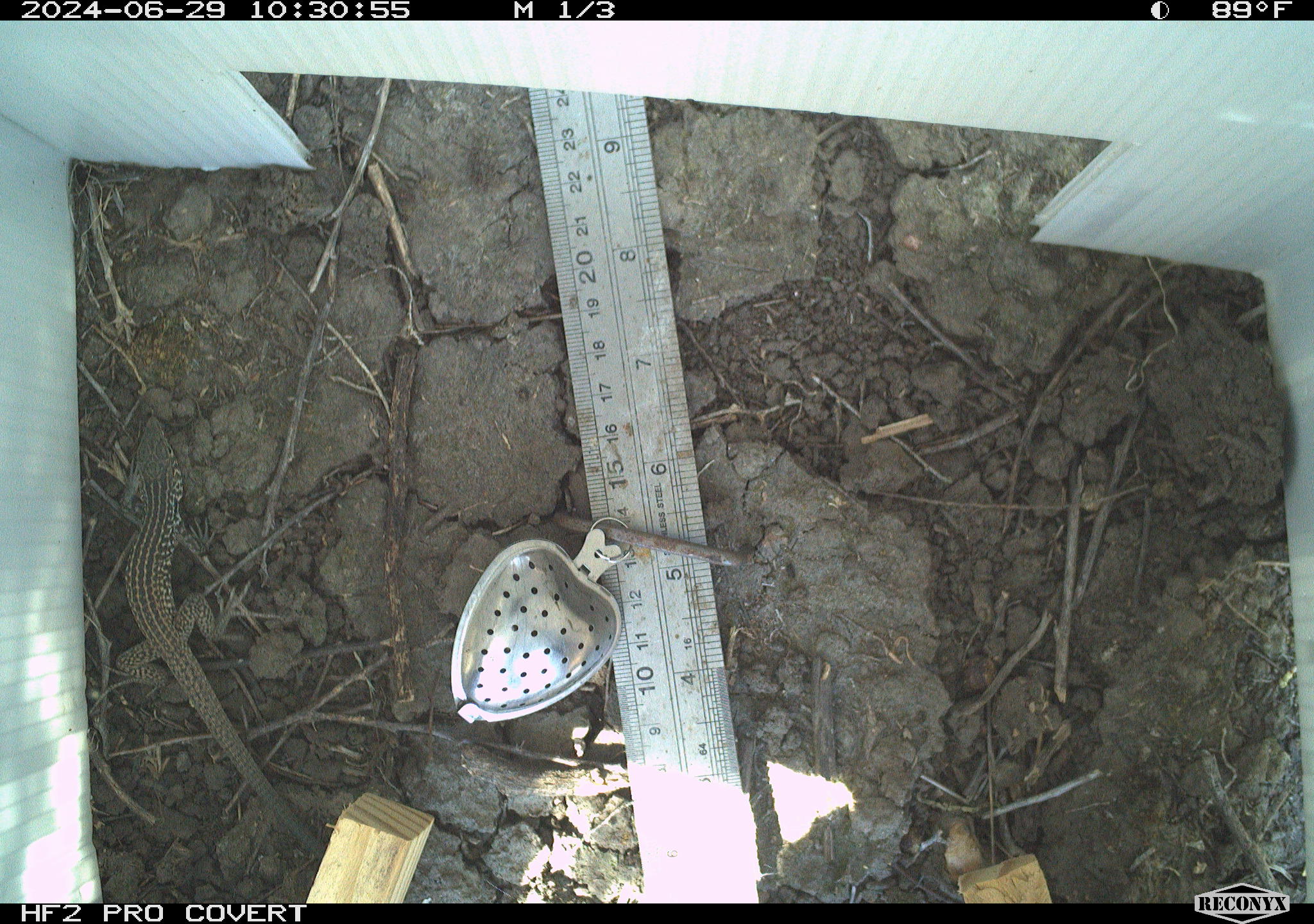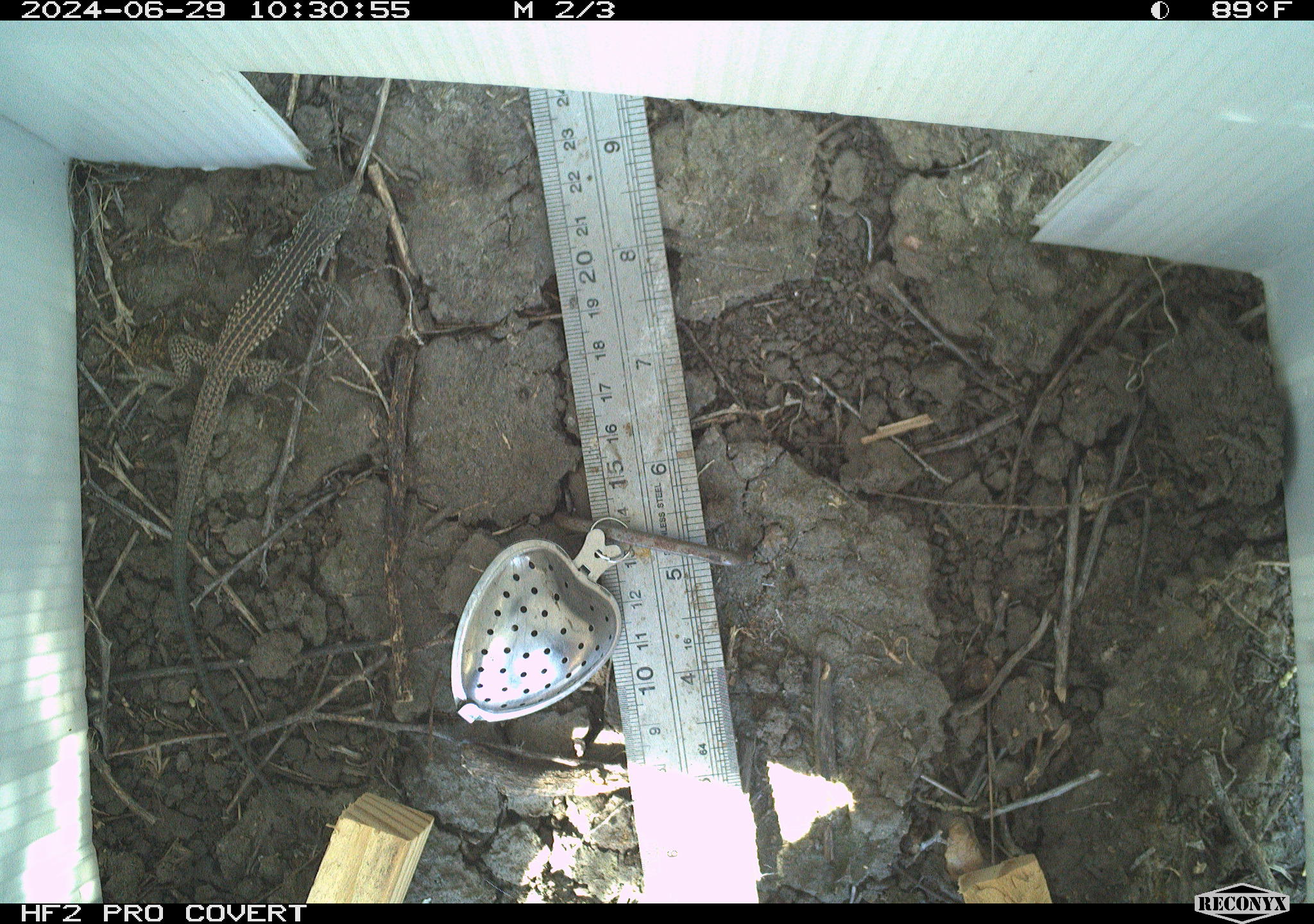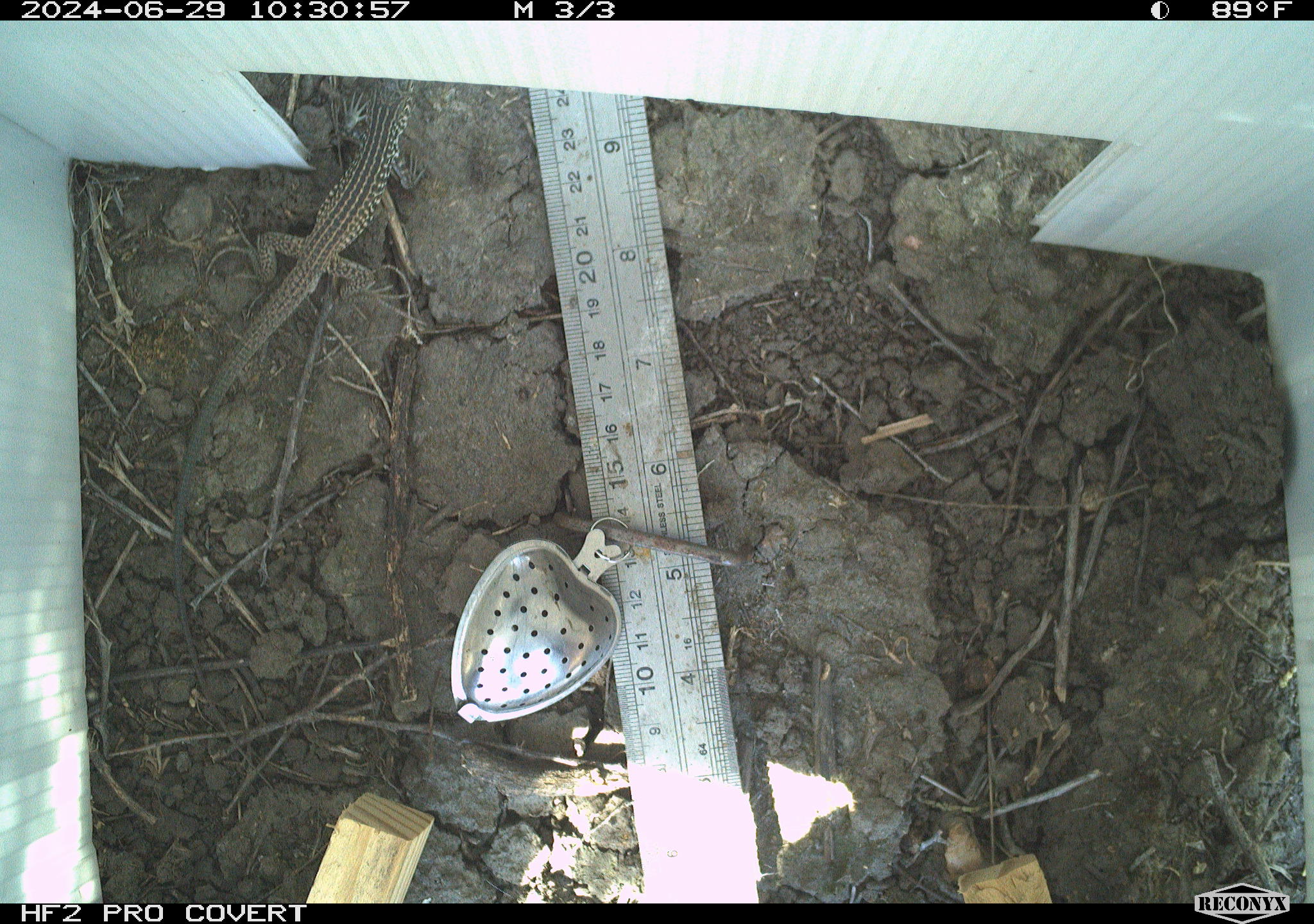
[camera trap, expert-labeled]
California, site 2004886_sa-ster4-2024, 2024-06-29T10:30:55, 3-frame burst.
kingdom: Animalia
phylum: Chordata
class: Reptilia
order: Squamata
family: Teiidae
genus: Aspidoscelis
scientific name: Aspidoscelis tigris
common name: western whiptail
Western whiptail (Aspidoscelis tigris).